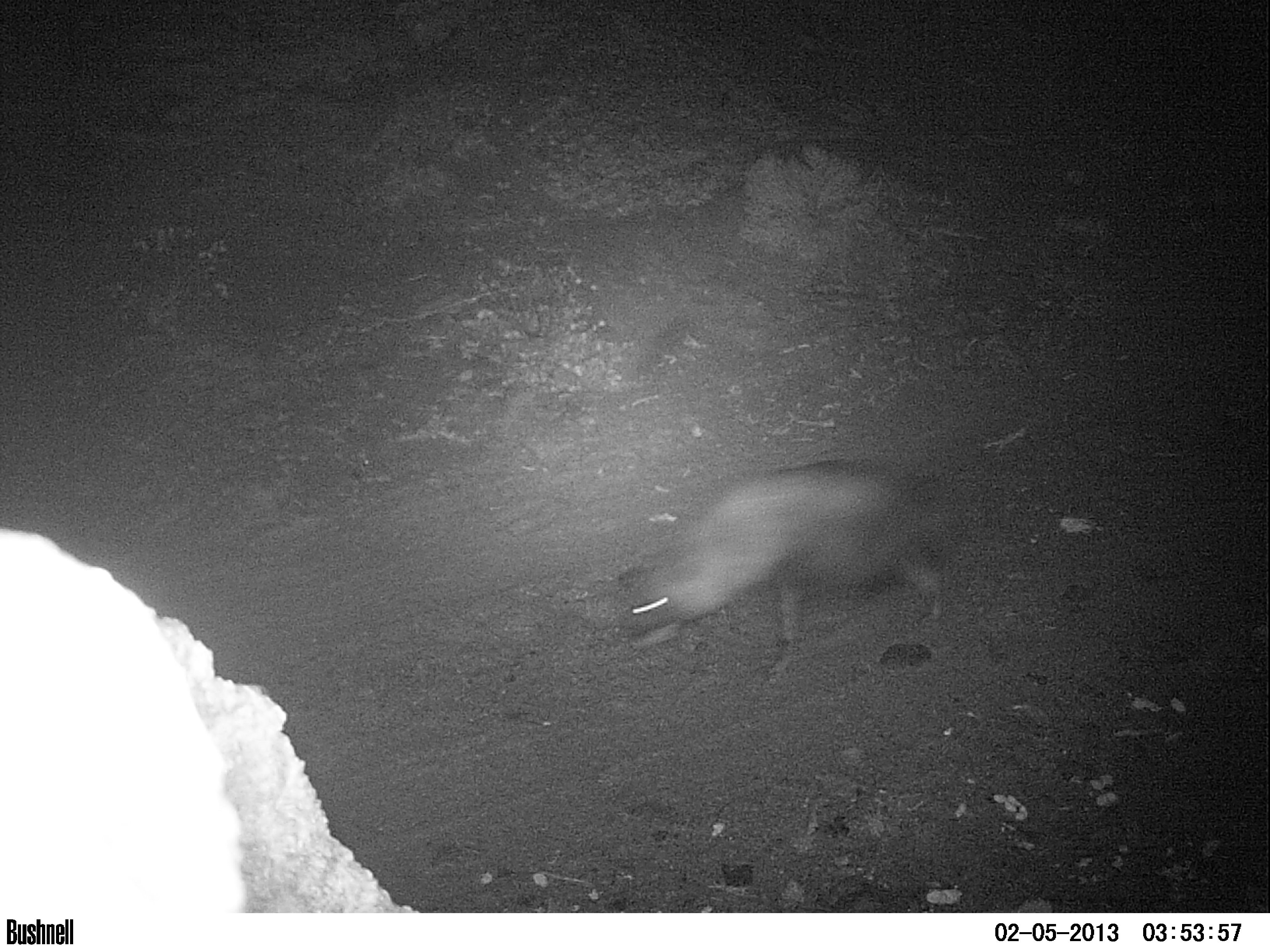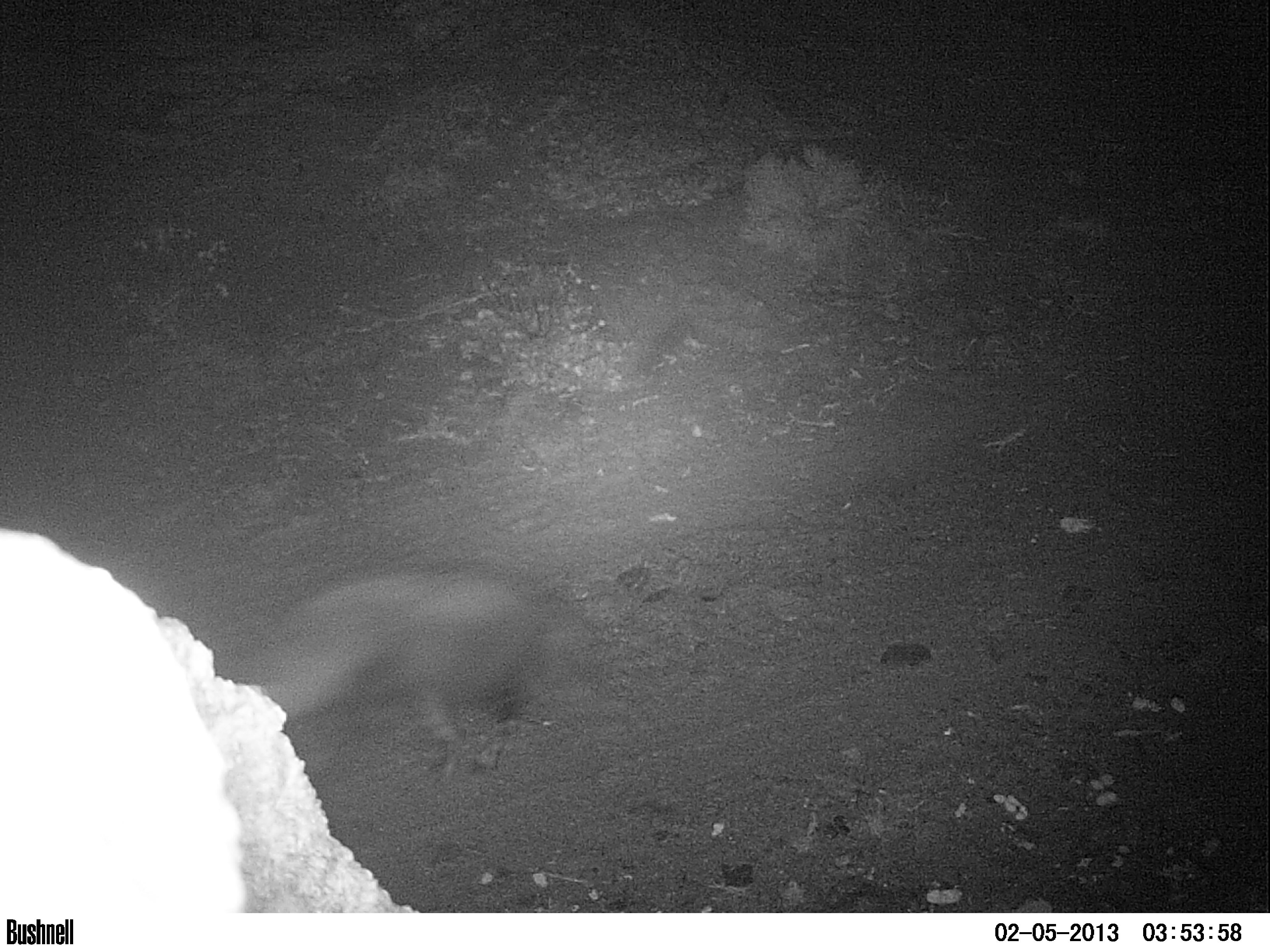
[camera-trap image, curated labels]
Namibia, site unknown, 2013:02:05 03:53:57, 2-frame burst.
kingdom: Animalia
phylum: Chordata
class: Mammalia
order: Carnivora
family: Hyaenidae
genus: Parahyaena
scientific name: Parahyaena brunnea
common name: brown hyena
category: hyaena brunnea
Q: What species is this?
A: Hyaena brunnea (brown hyena) (Parahyaena brunnea).